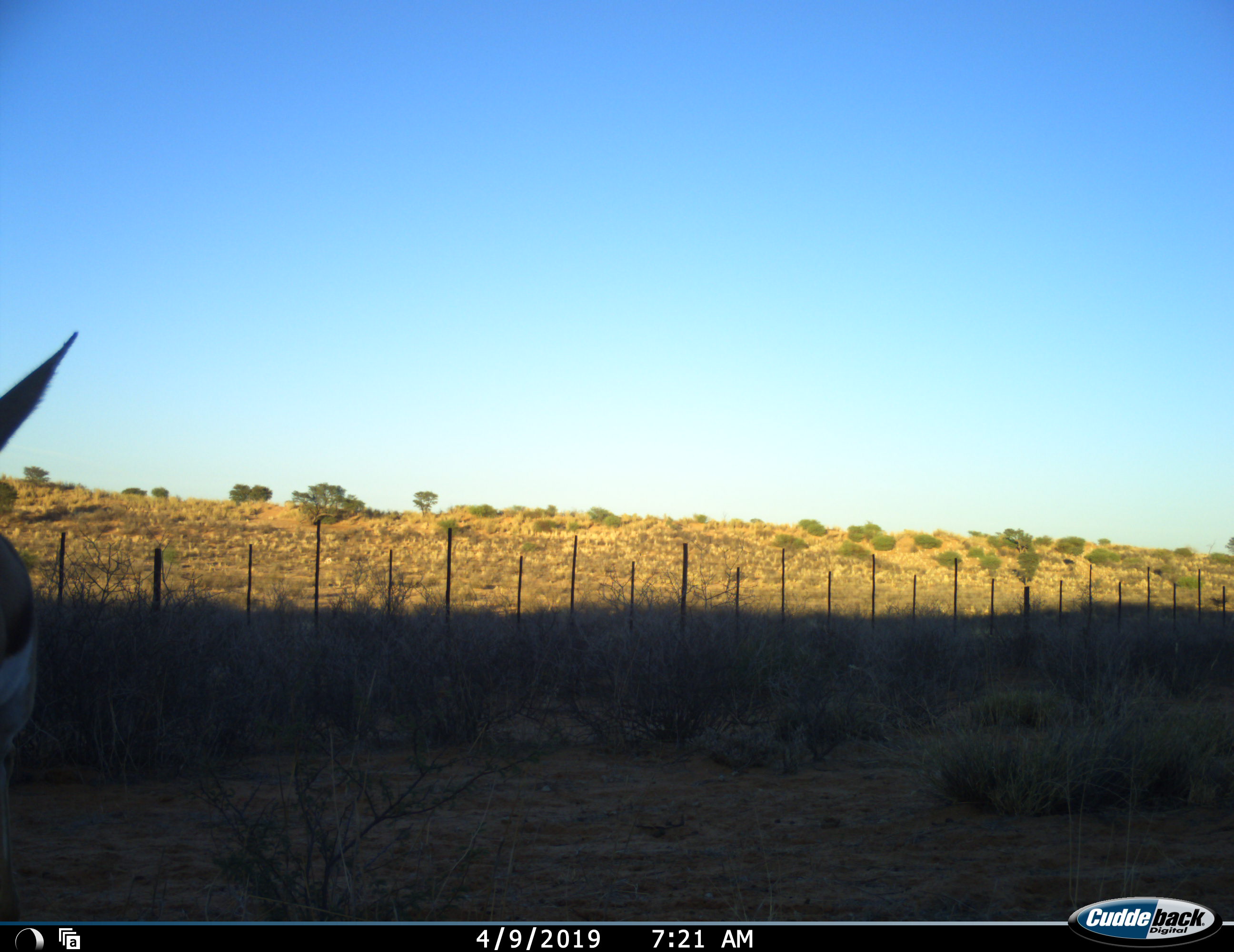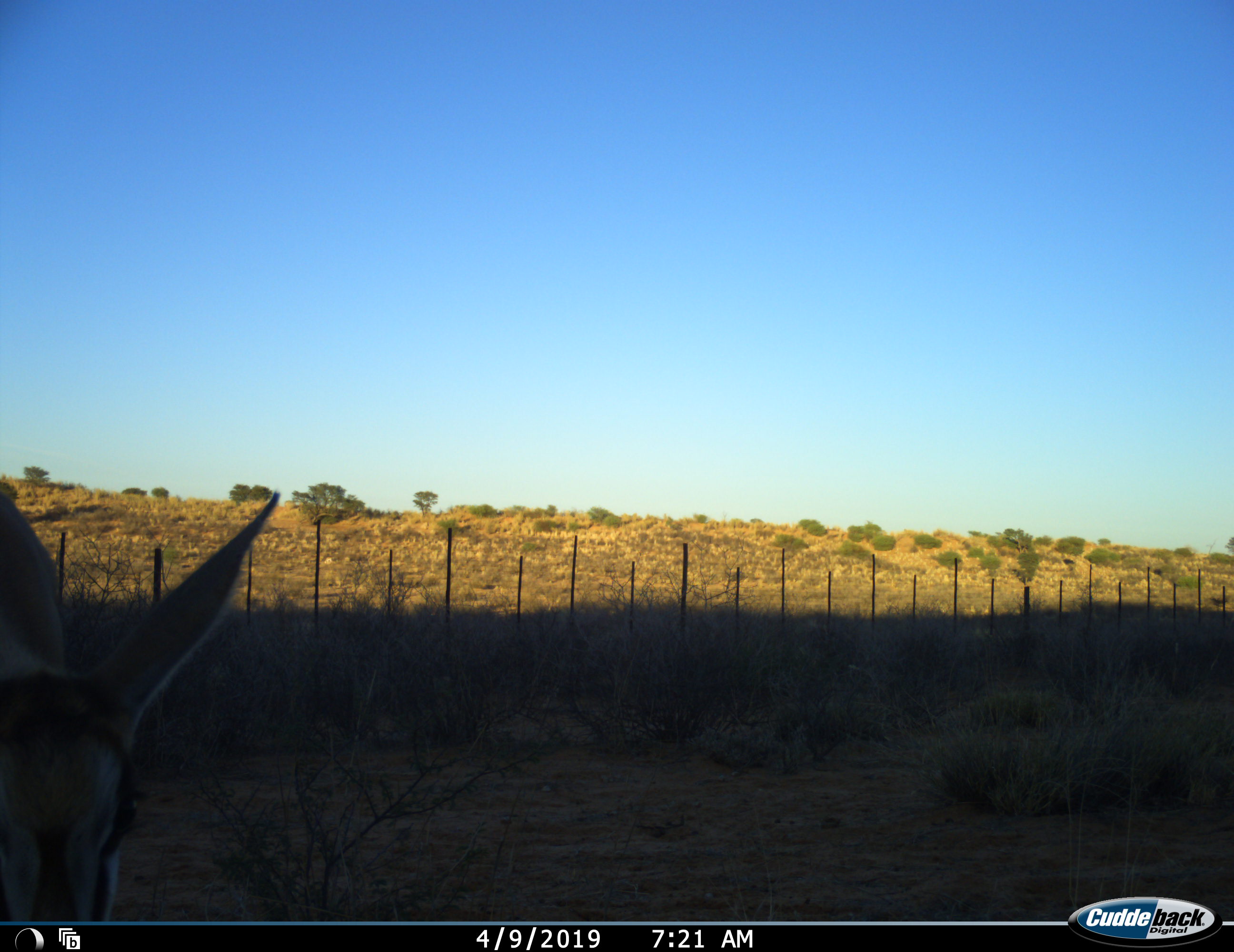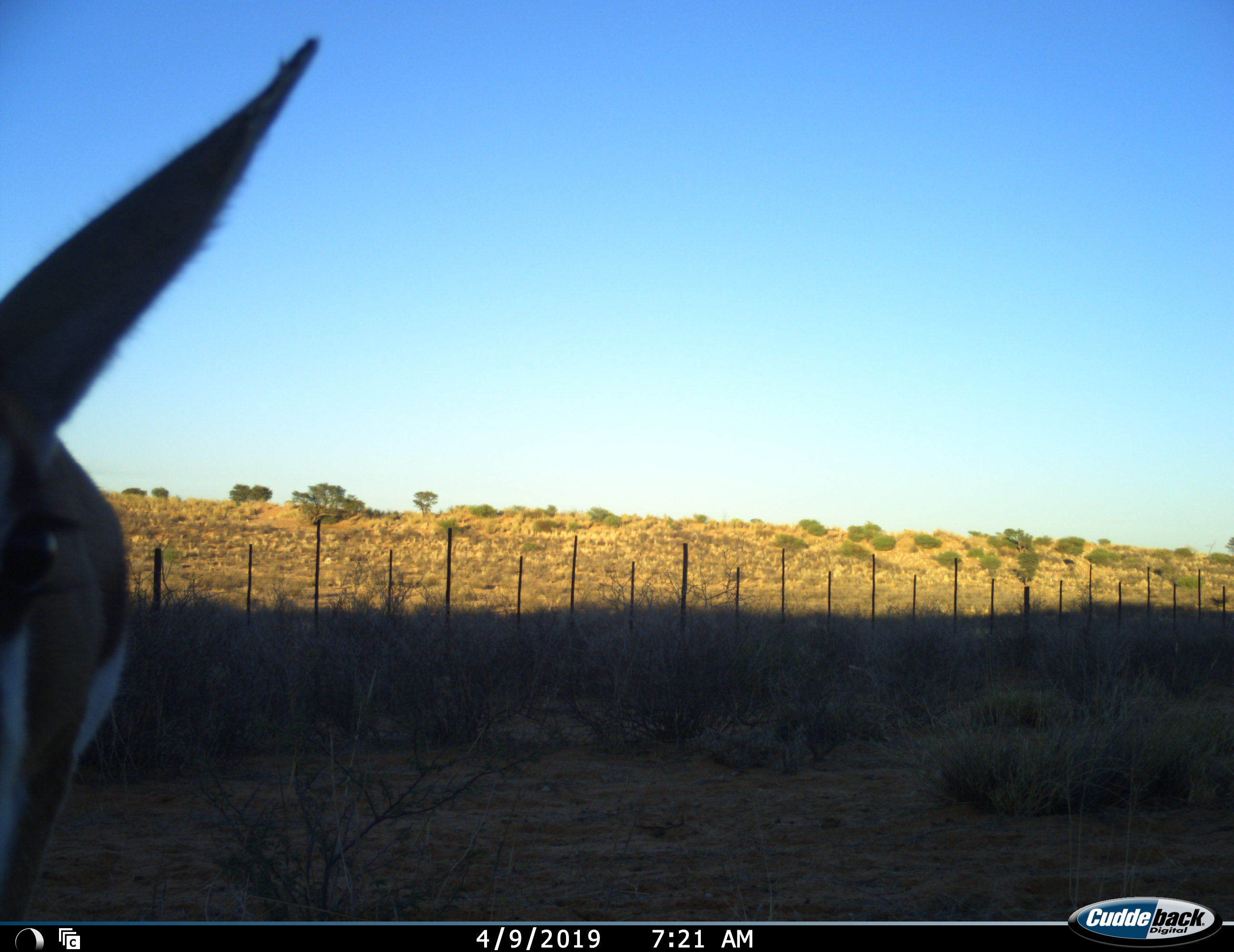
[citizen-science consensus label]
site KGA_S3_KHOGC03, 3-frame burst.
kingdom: Animalia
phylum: Chordata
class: Mammalia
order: Artiodactyla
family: Bovidae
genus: Antidorcas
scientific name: Antidorcas marsupialis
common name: springbok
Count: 1.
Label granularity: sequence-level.